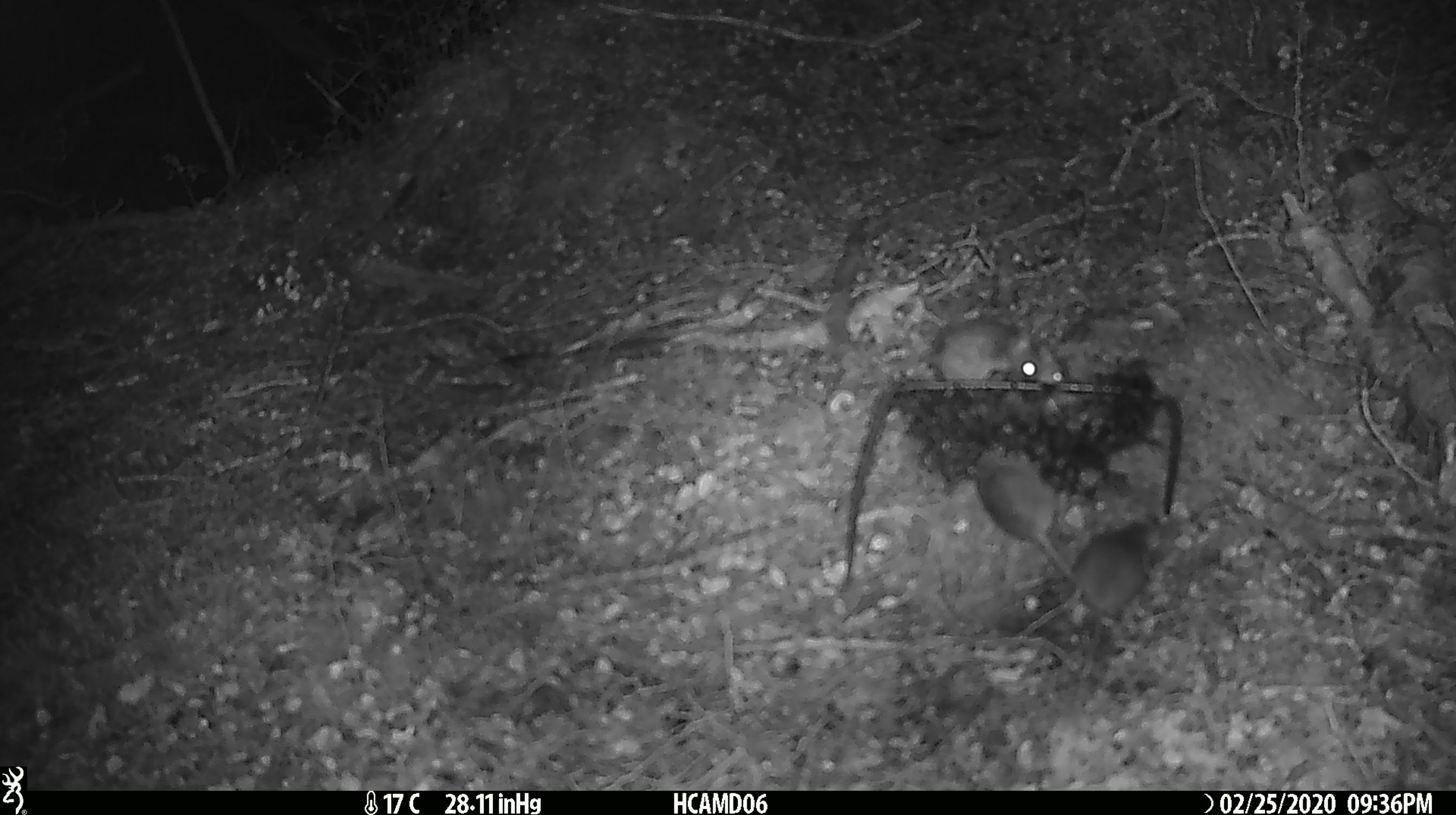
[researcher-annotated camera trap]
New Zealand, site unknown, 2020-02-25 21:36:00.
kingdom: Animalia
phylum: Chordata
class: Mammalia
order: Rodentia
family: Muridae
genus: Mus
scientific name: Mus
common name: mouse